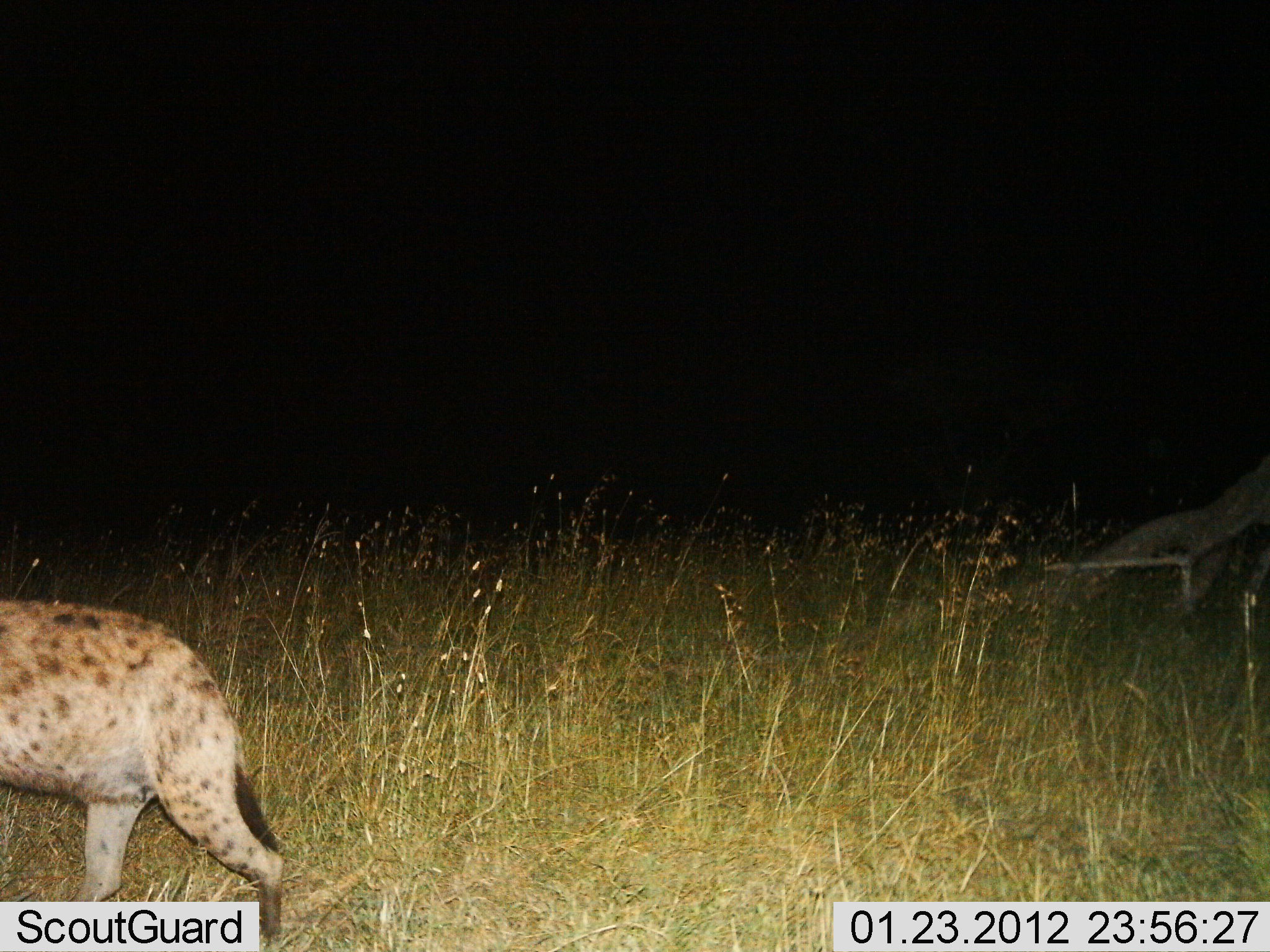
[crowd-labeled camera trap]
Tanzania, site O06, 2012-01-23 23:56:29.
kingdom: Animalia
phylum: Chordata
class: Mammalia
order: Carnivora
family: Hyaenidae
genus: Crocuta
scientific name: Crocuta crocuta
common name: spotted hyena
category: hyenaspotted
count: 1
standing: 4%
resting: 0%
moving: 96%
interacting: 0%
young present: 0%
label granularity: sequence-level